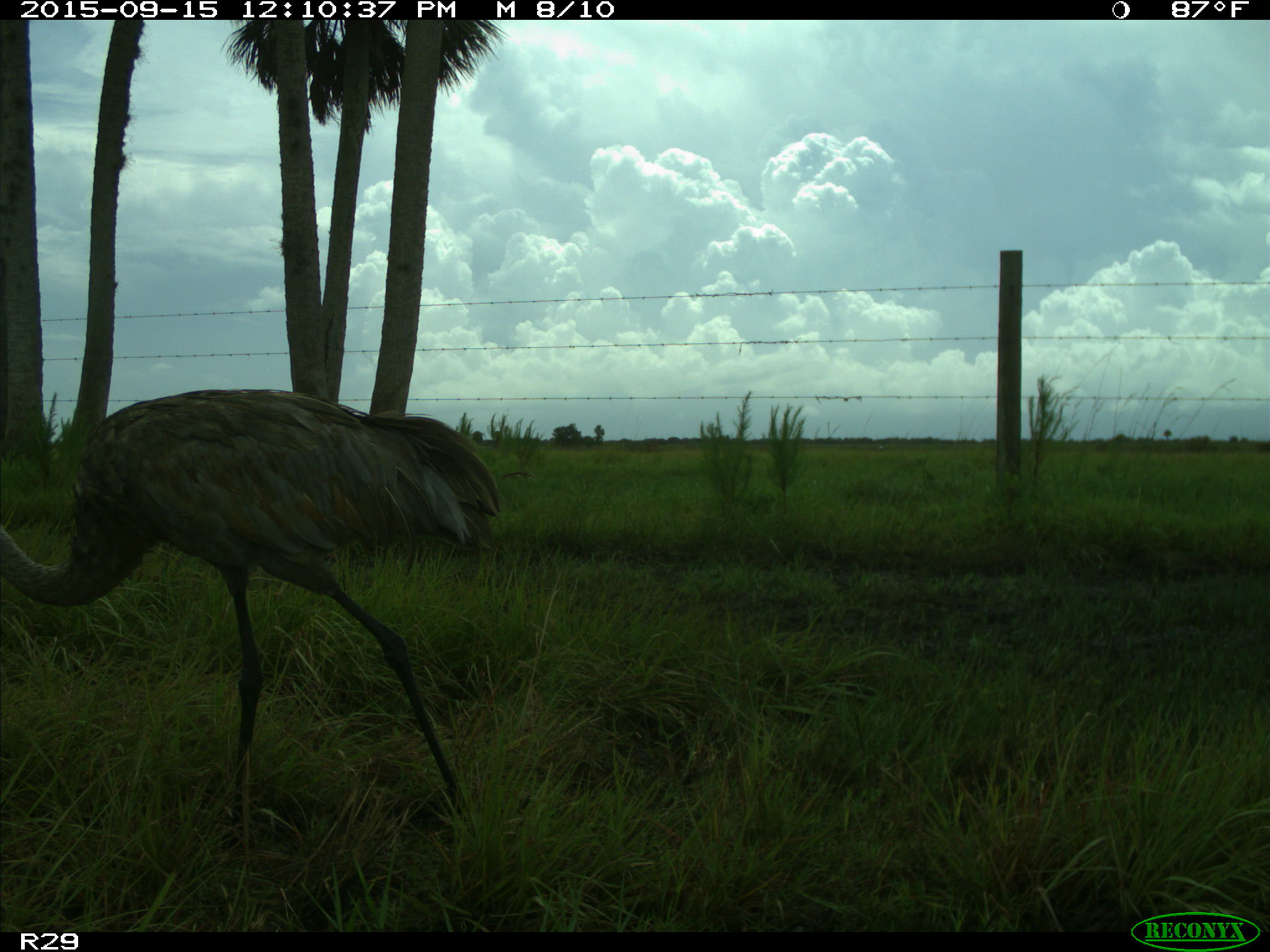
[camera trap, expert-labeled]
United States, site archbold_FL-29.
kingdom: Animalia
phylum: Chordata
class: Aves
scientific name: Aves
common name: birds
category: unidentified bird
Unidentified bird (birds) (Aves).